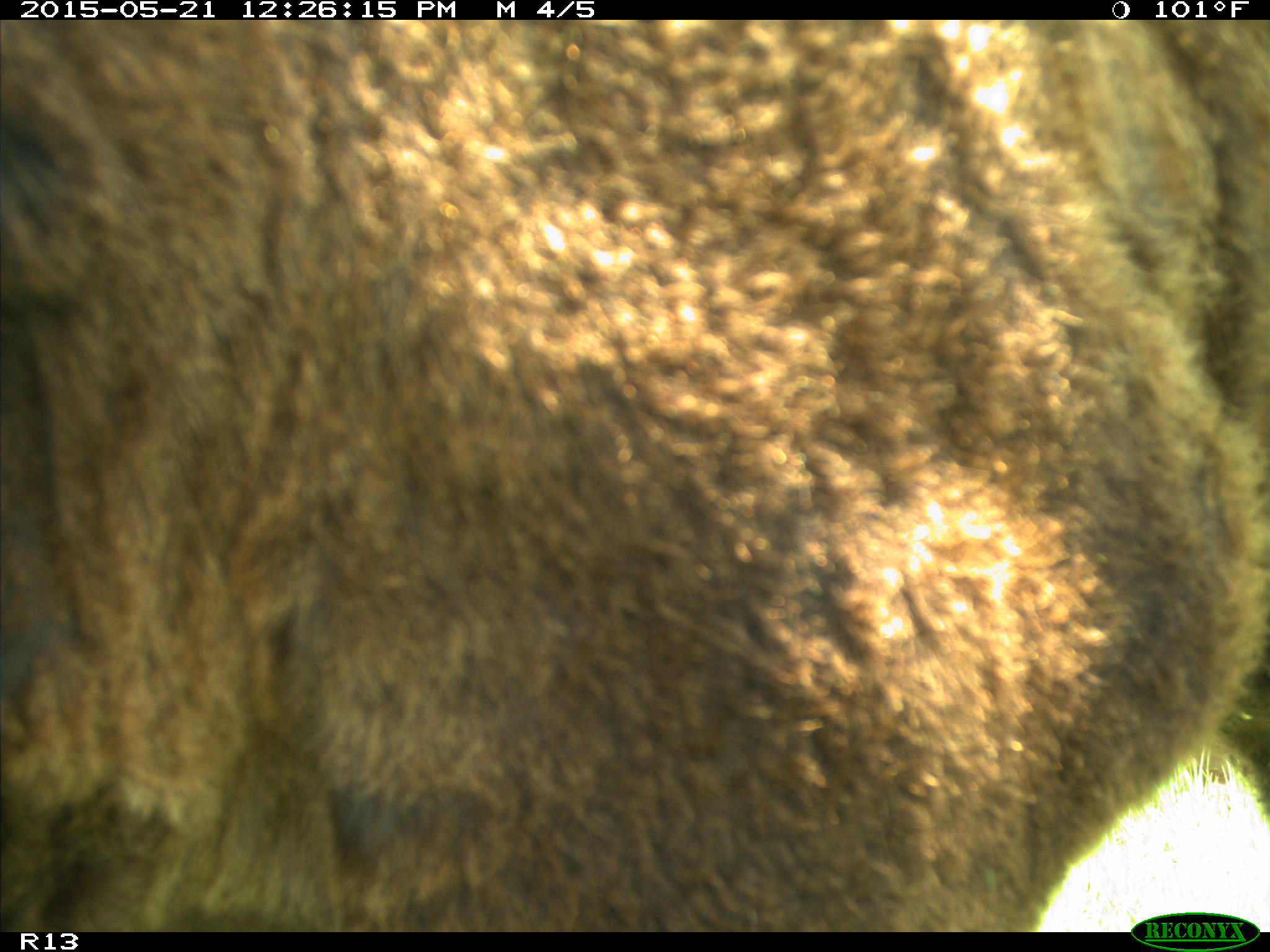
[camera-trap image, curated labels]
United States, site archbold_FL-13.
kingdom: Animalia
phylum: Chordata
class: Mammalia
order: Artiodactyla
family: Bovidae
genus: Bos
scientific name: Bos taurus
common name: domestic cow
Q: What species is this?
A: Bos taurus (domestic cow).